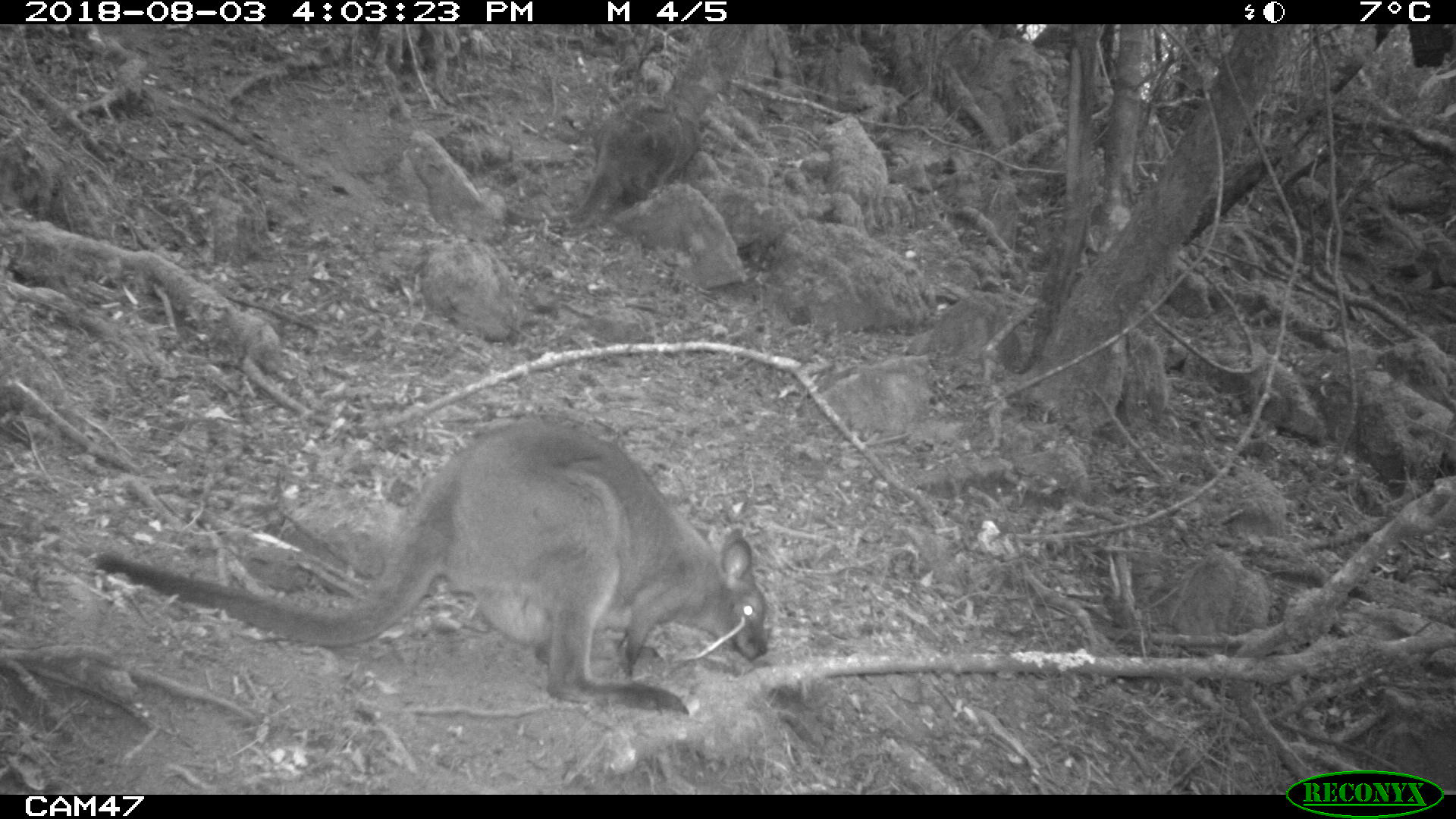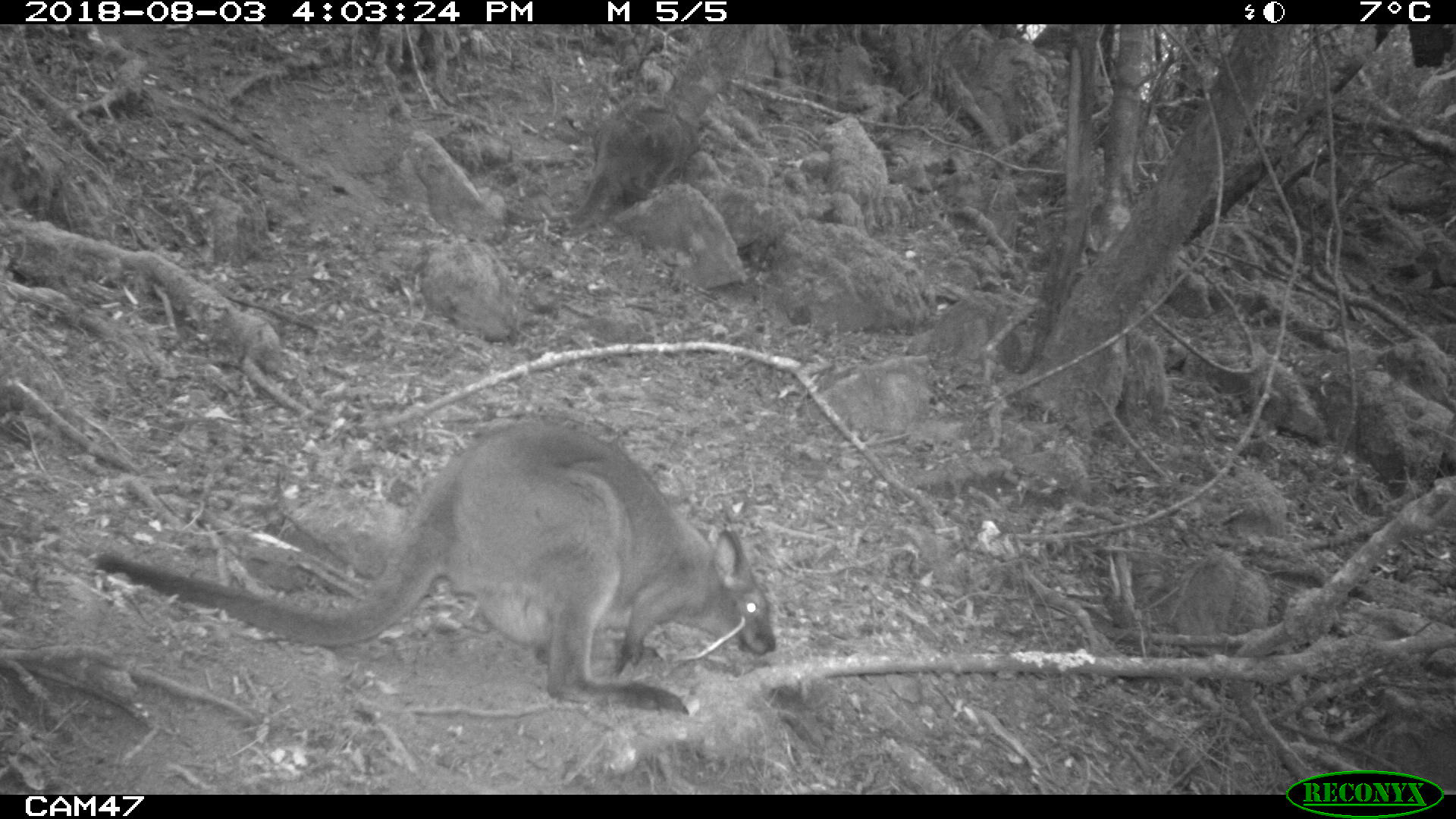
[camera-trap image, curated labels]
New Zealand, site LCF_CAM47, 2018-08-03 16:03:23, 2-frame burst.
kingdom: Animalia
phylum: Chordata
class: Mammalia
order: Diprotodontia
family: Macropodidae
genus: Notamacropus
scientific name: Notamacropus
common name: wallaby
Wallaby (Notamacropus).